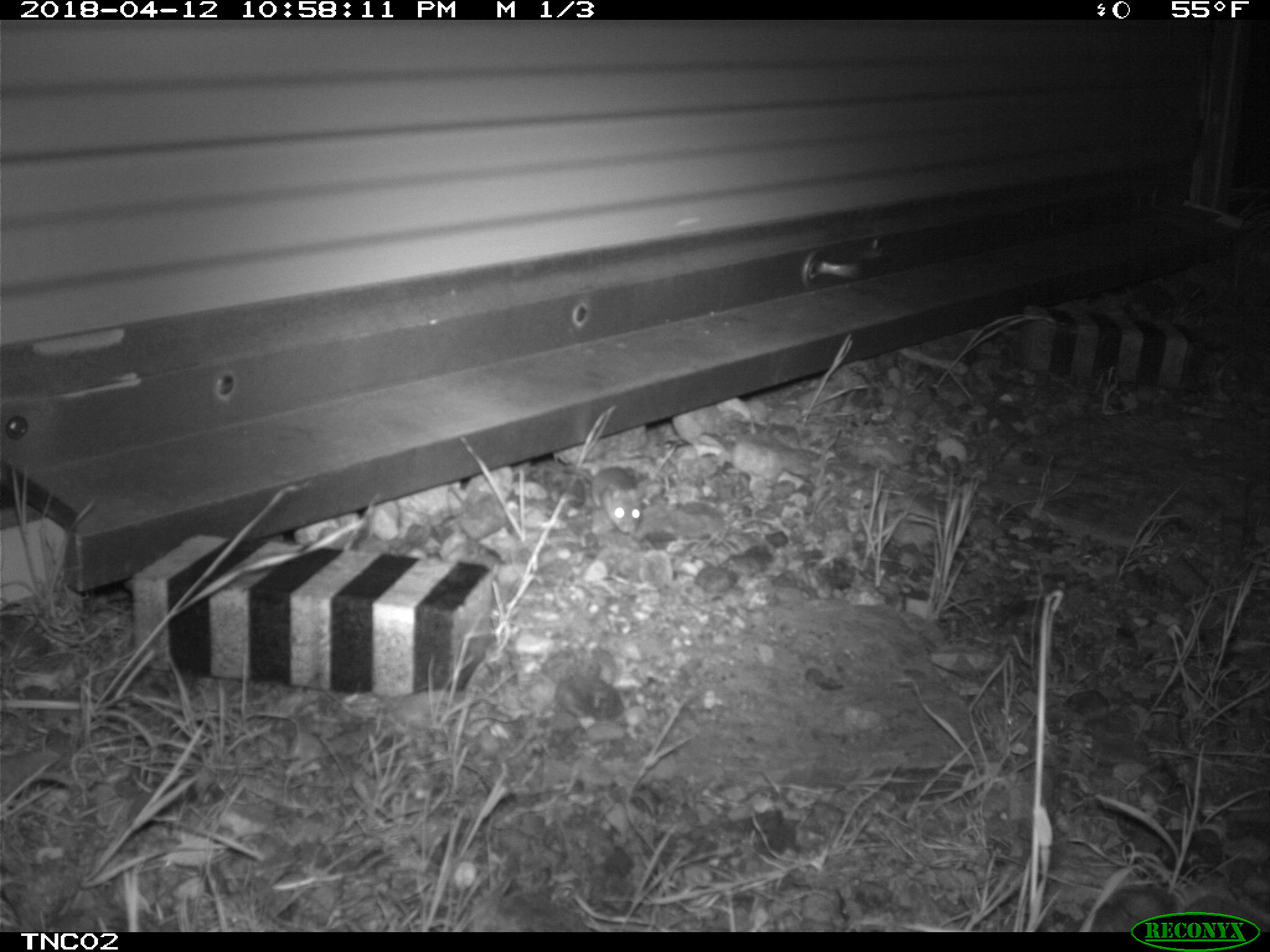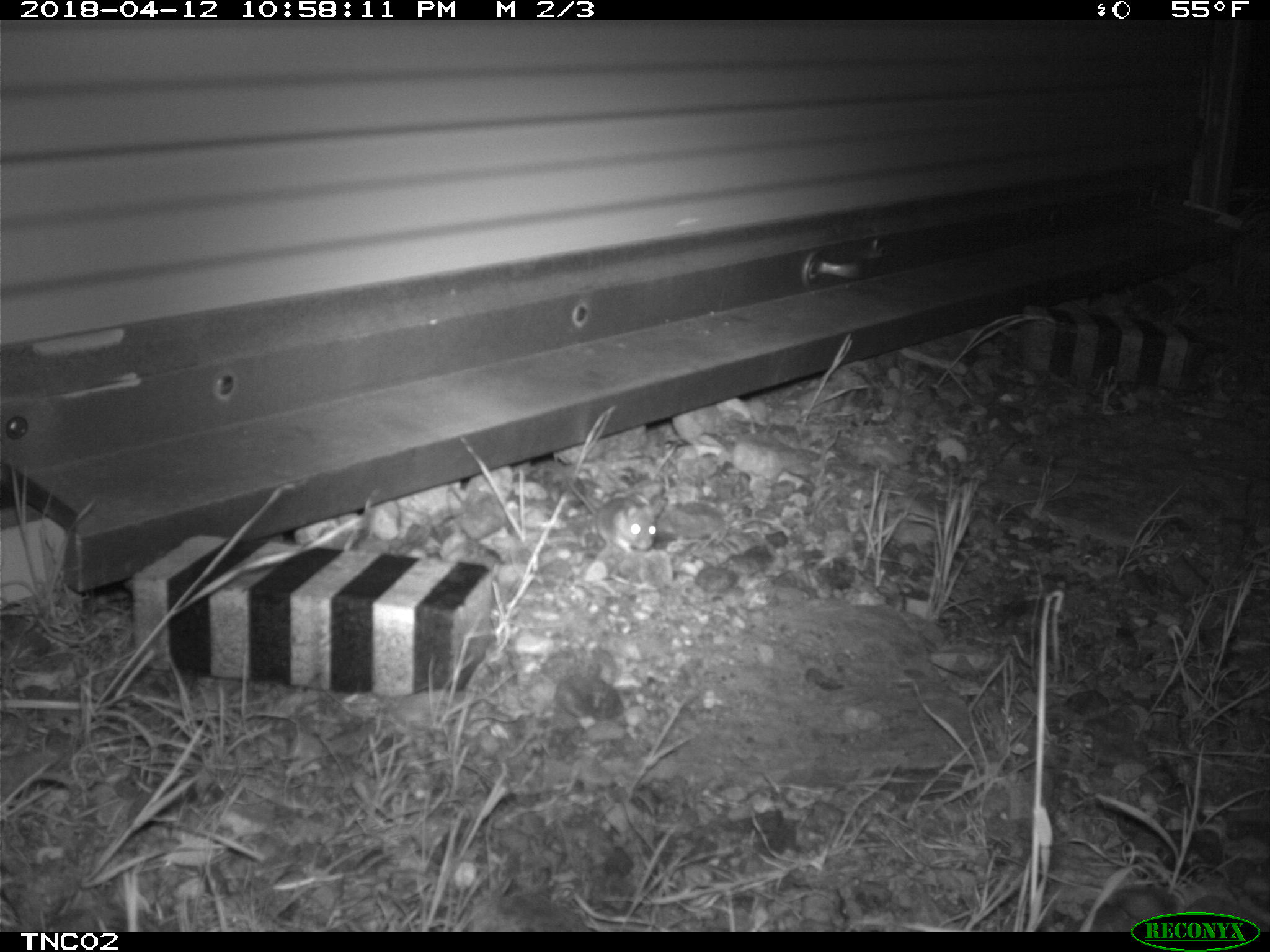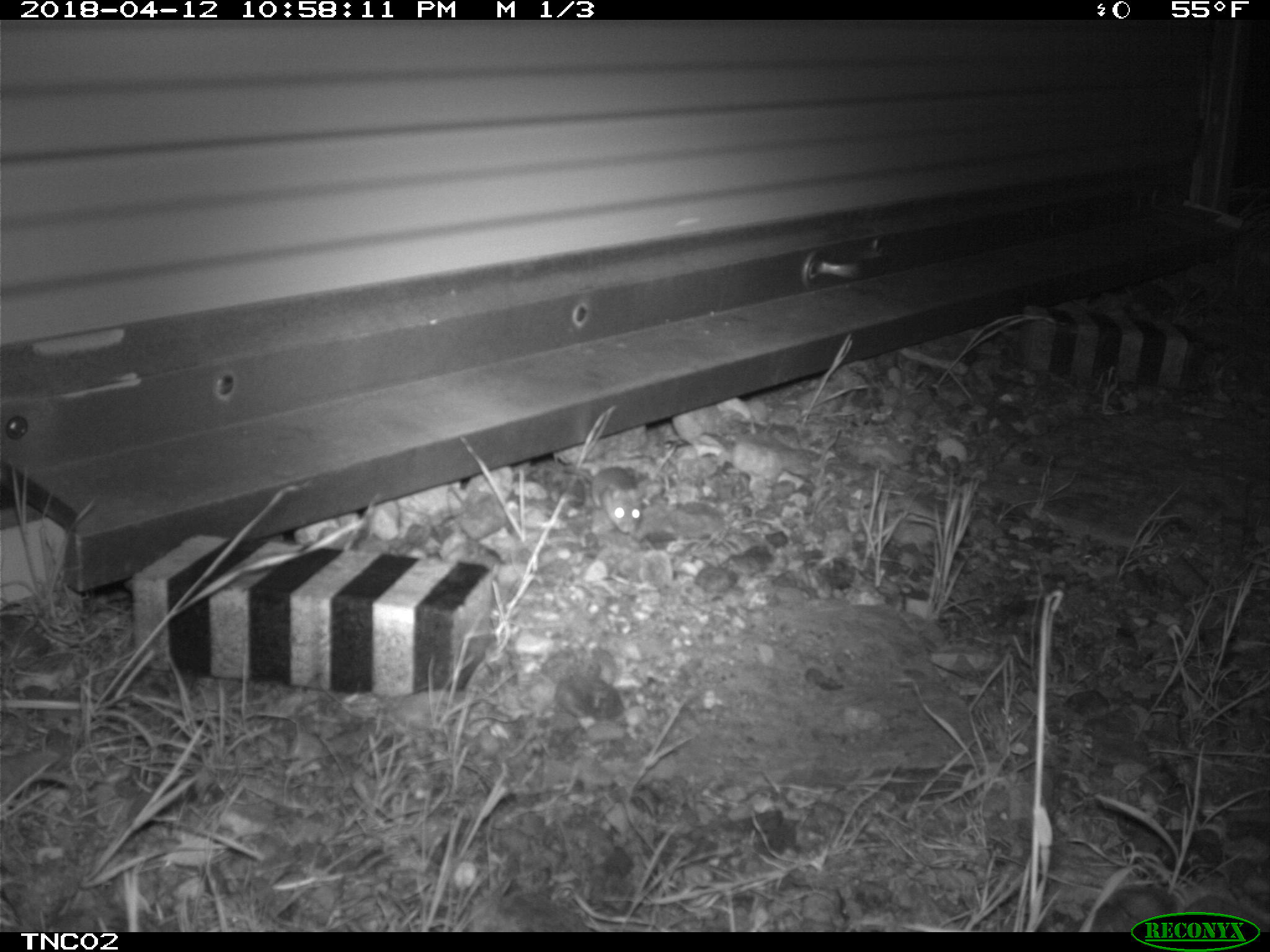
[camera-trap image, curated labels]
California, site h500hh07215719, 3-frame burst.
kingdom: Animalia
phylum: Chordata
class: Mammalia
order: Rodentia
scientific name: Rodentia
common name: rodent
Rodent (Rodentia).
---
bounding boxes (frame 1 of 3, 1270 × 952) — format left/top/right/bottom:
rodent: 562/465/645/533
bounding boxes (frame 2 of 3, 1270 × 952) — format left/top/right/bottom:
rodent: 561/475/655/553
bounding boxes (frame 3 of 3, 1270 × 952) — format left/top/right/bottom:
rodent: 562/467/645/534